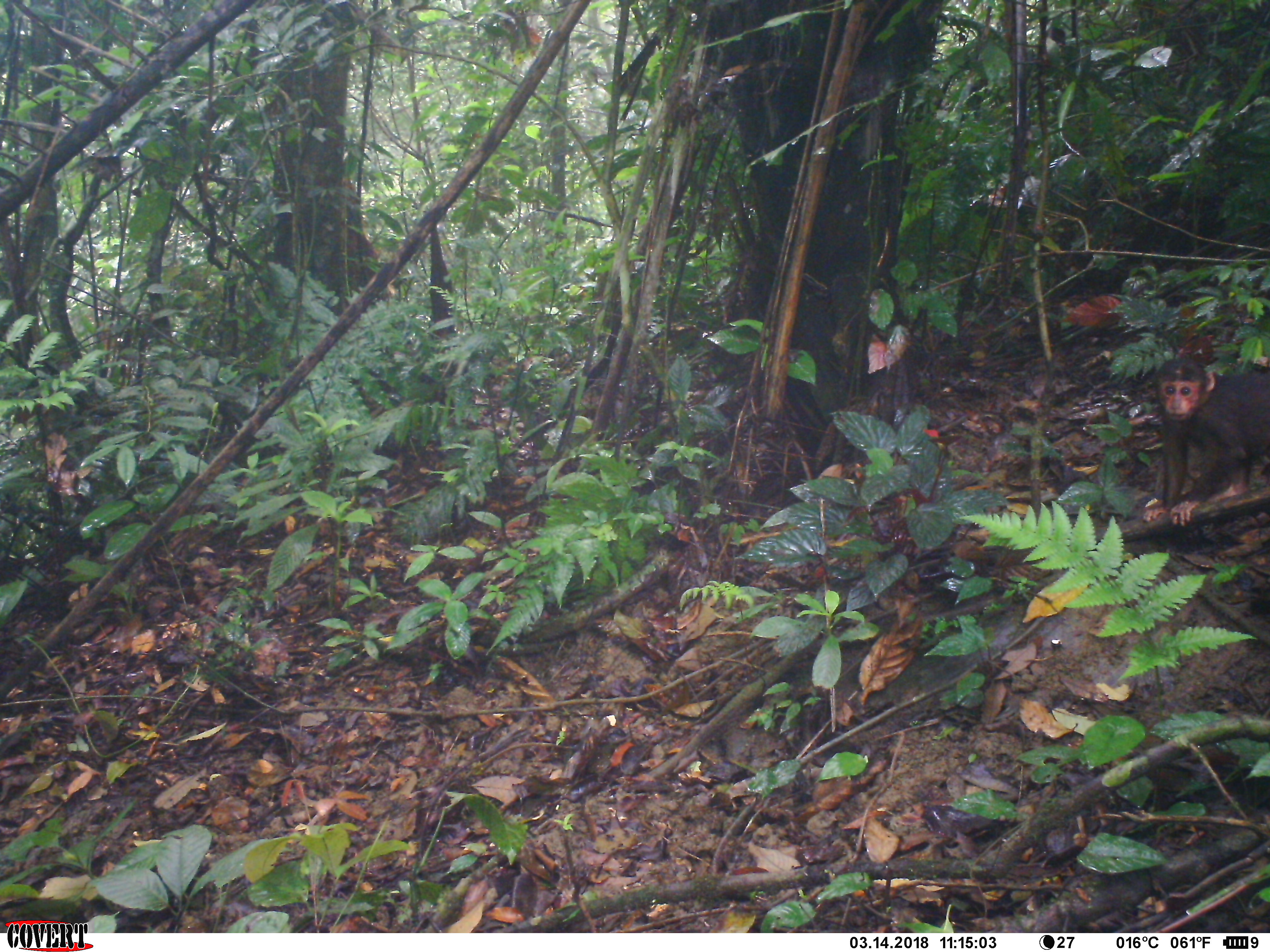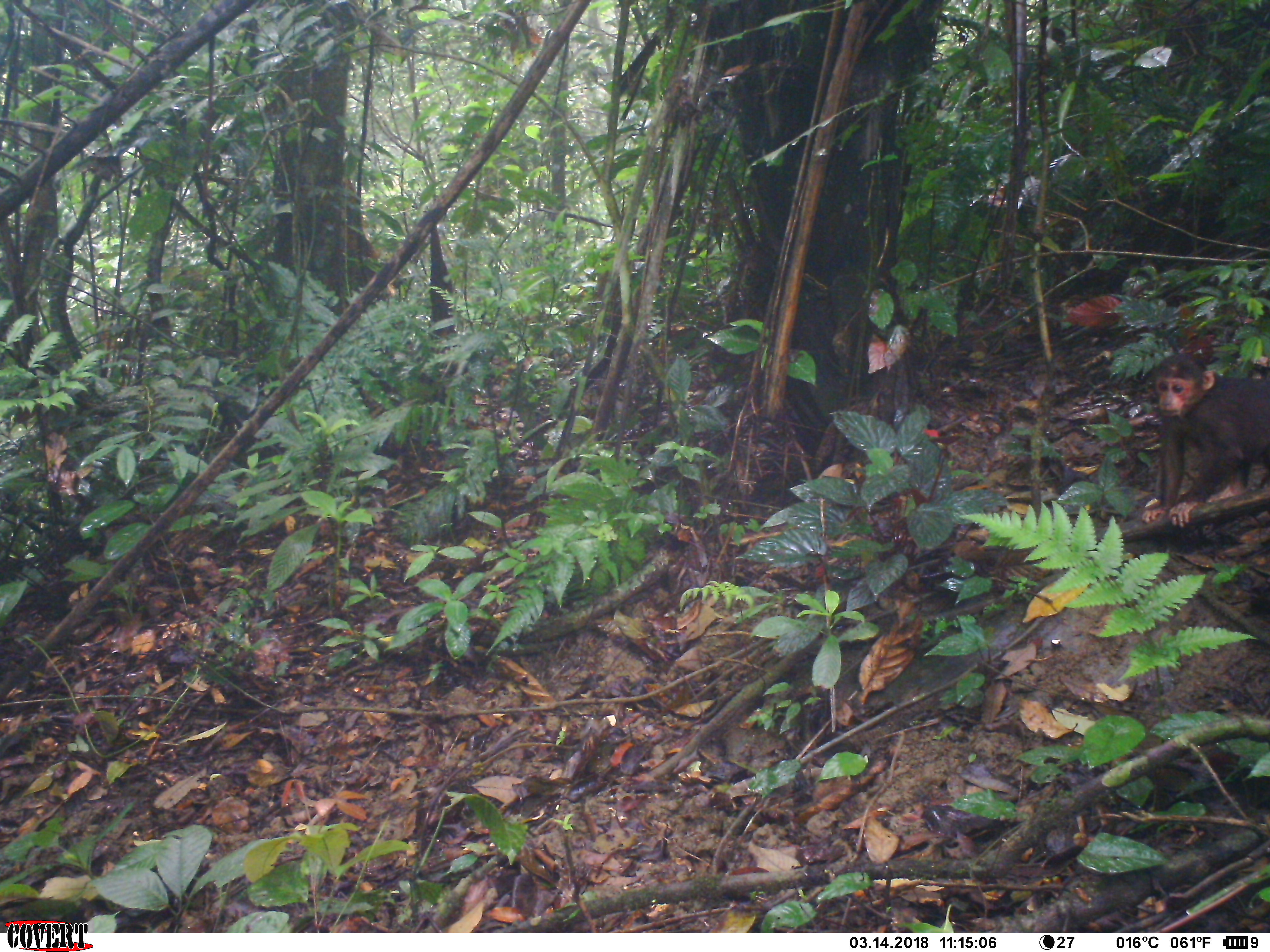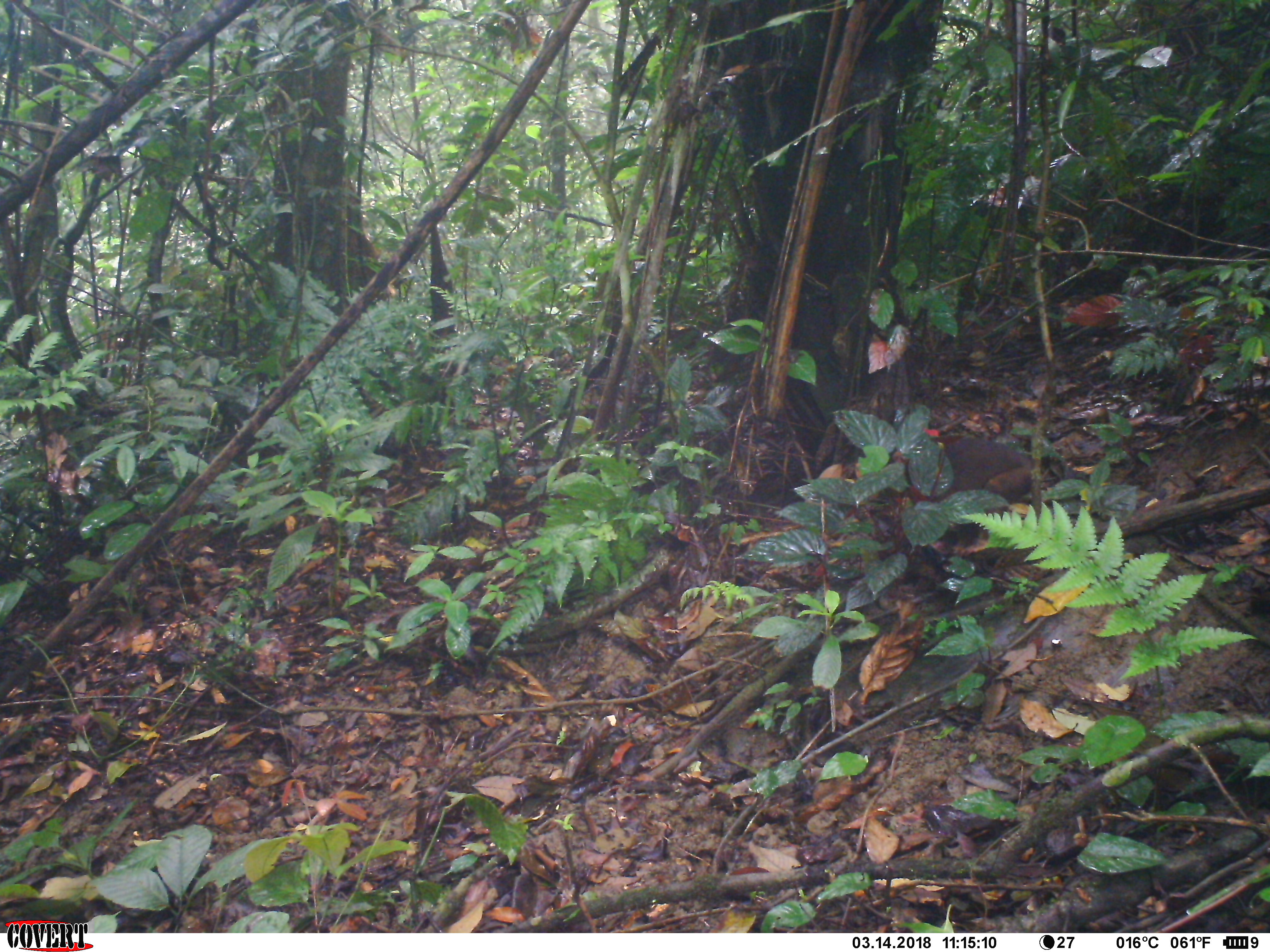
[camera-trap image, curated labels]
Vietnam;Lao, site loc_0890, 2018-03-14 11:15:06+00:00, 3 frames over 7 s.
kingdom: Animalia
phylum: Chordata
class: Mammalia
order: Primates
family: Cercopithecidae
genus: Macaca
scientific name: Macaca arctoides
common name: stump-tailed macaque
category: stump tailed macaque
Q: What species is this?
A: Stump tailed macaque (stump-tailed macaque) (Macaca arctoides).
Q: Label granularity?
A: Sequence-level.